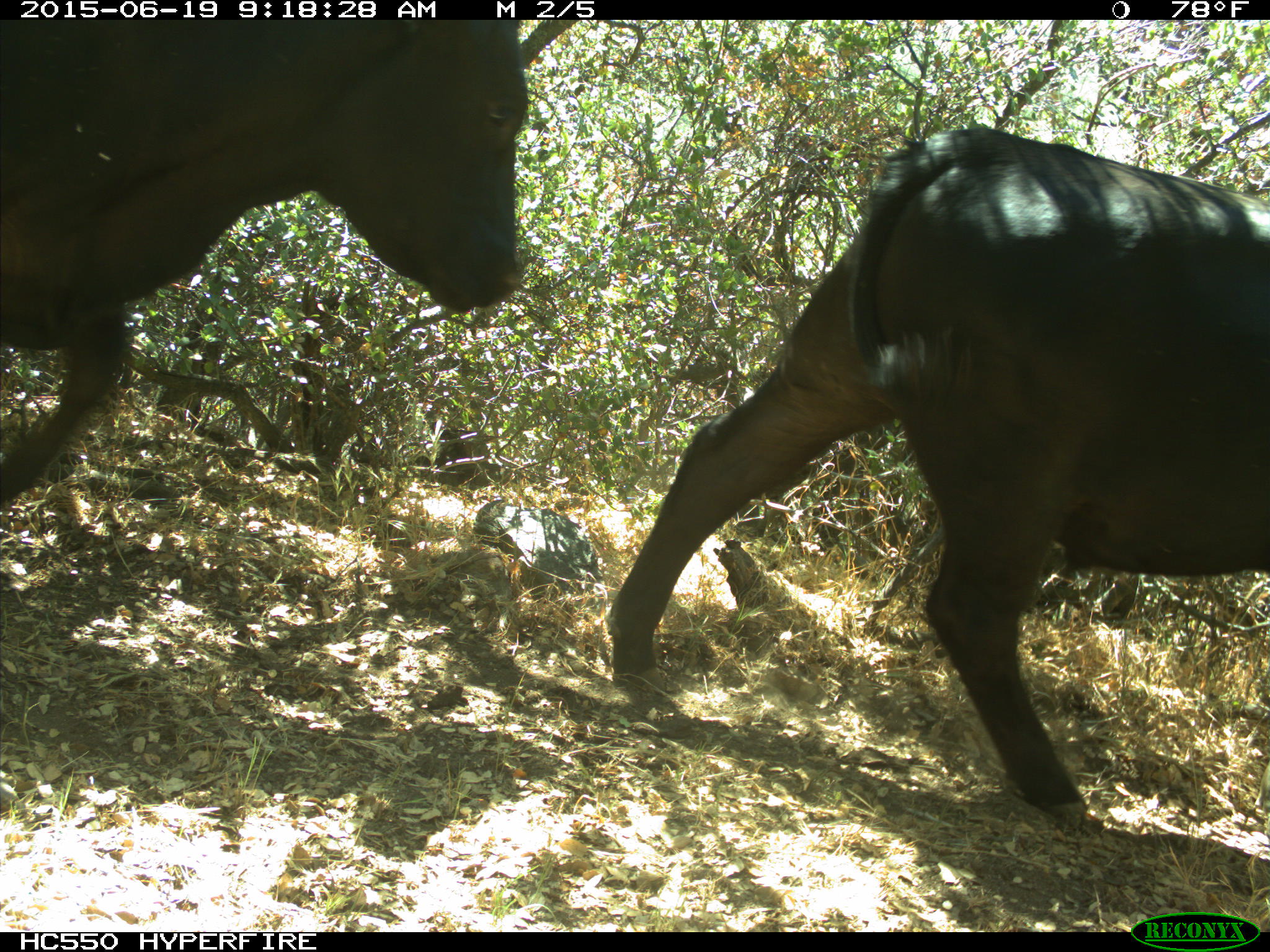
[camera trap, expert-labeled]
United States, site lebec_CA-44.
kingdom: Animalia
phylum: Chordata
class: Mammalia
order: Artiodactyla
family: Bovidae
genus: Bos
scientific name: Bos taurus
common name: domestic cow